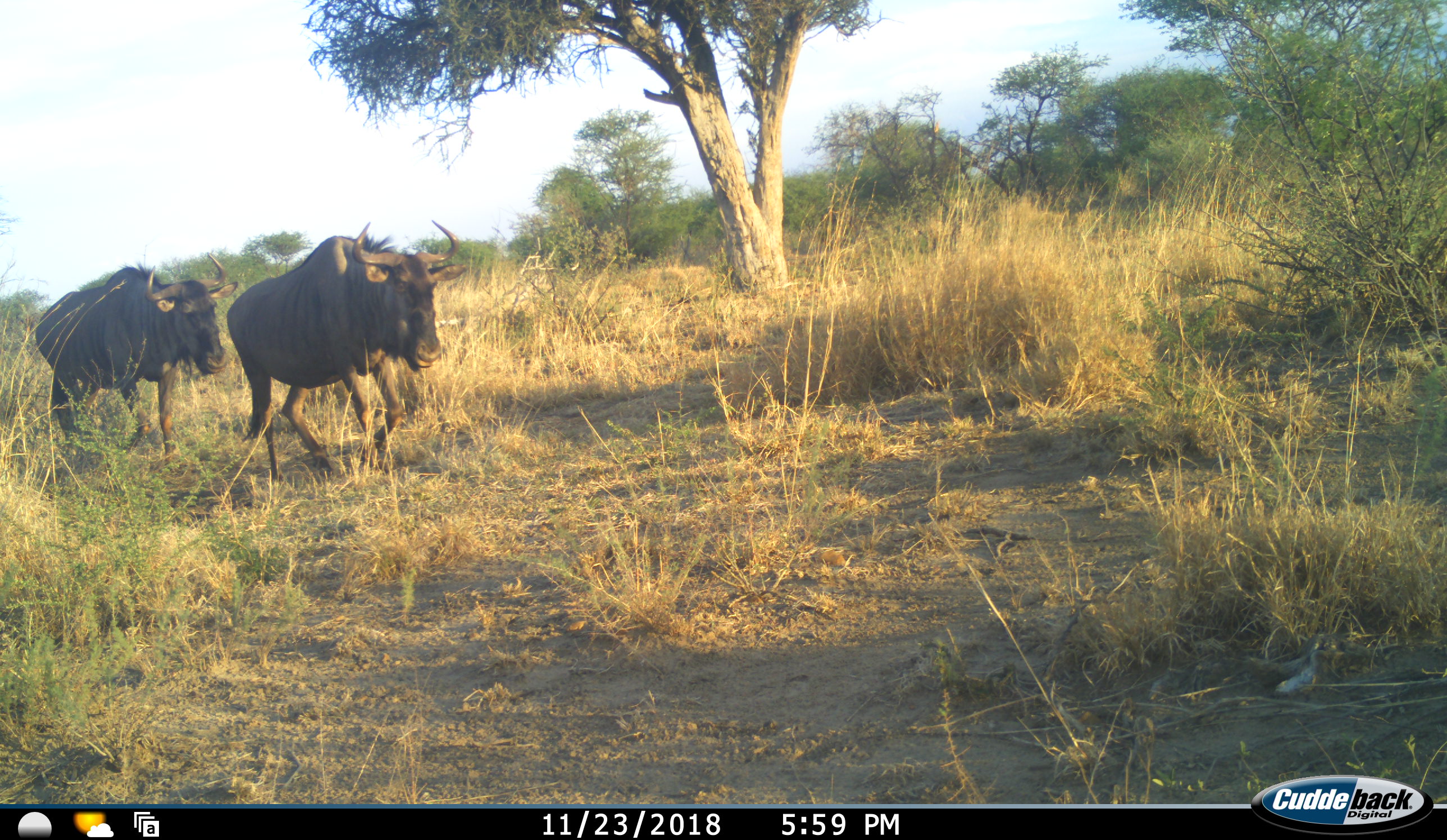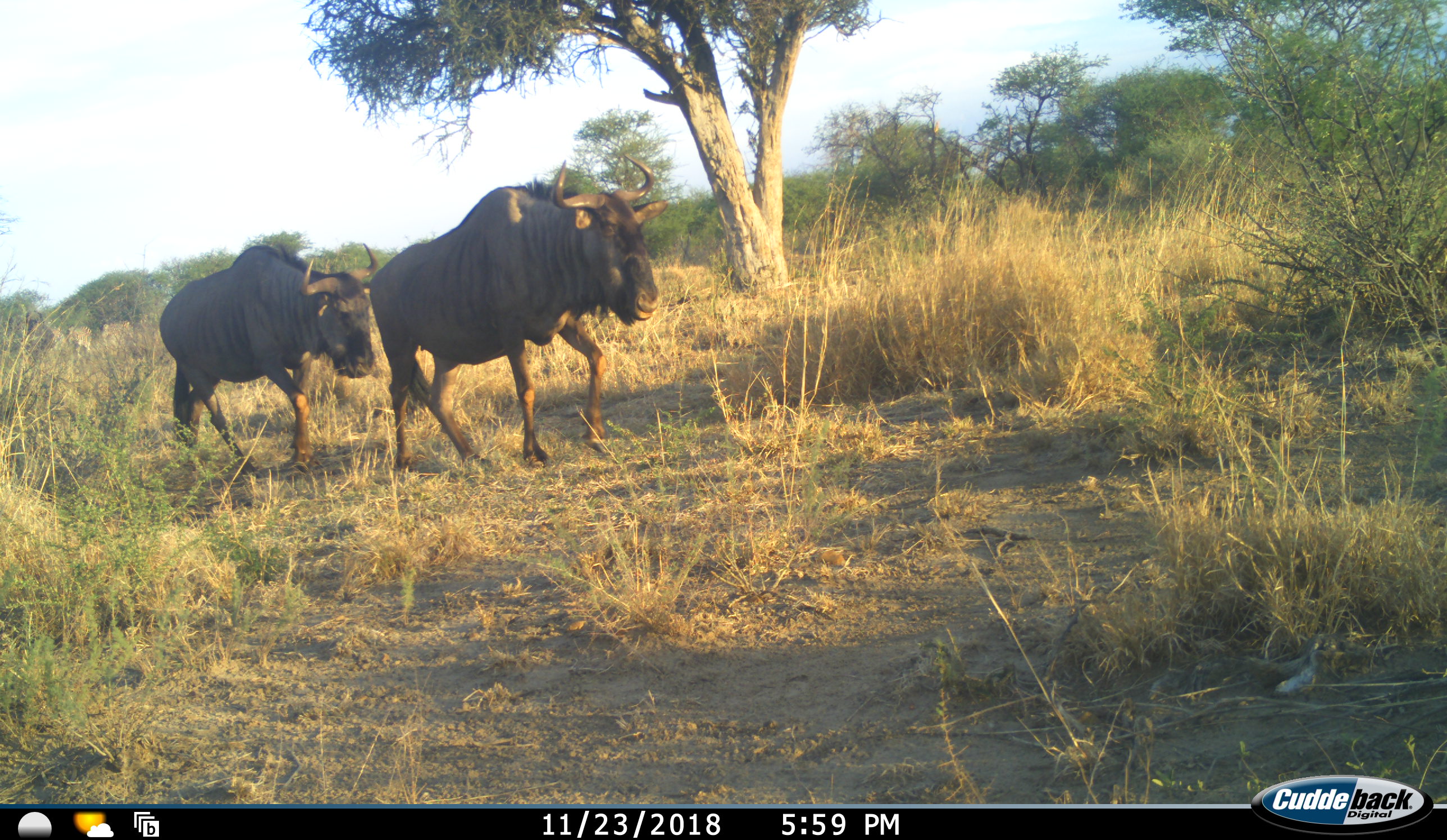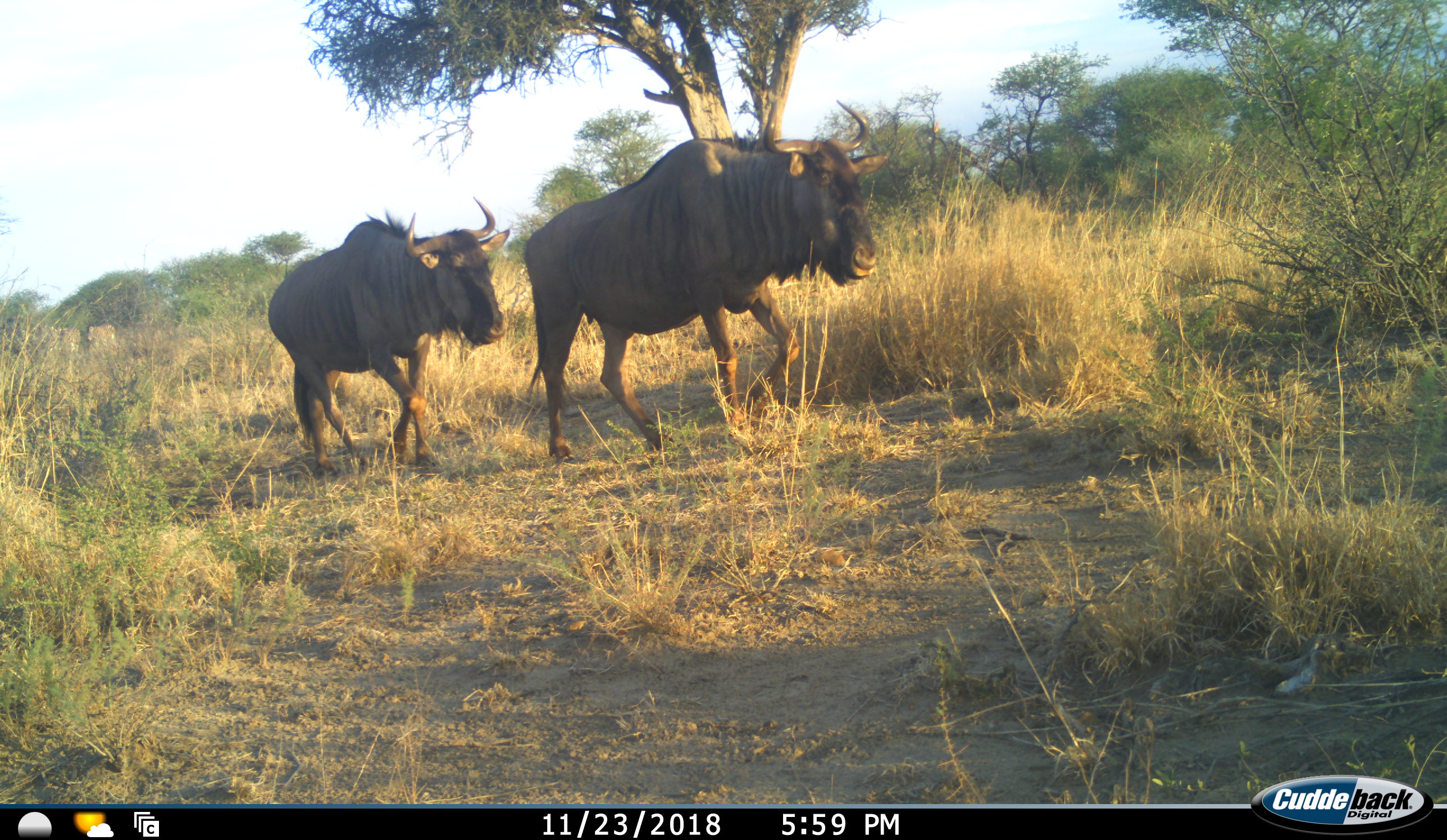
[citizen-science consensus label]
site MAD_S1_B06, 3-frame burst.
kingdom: Animalia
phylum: Chordata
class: Mammalia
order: Artiodactyla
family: Bovidae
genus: Connochaetes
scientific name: Connochaetes taurinus taurinus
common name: blue wildebeest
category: wildebeestblue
Wildebeestblue (blue wildebeest) (Connochaetes taurinus taurinus), count 2. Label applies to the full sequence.